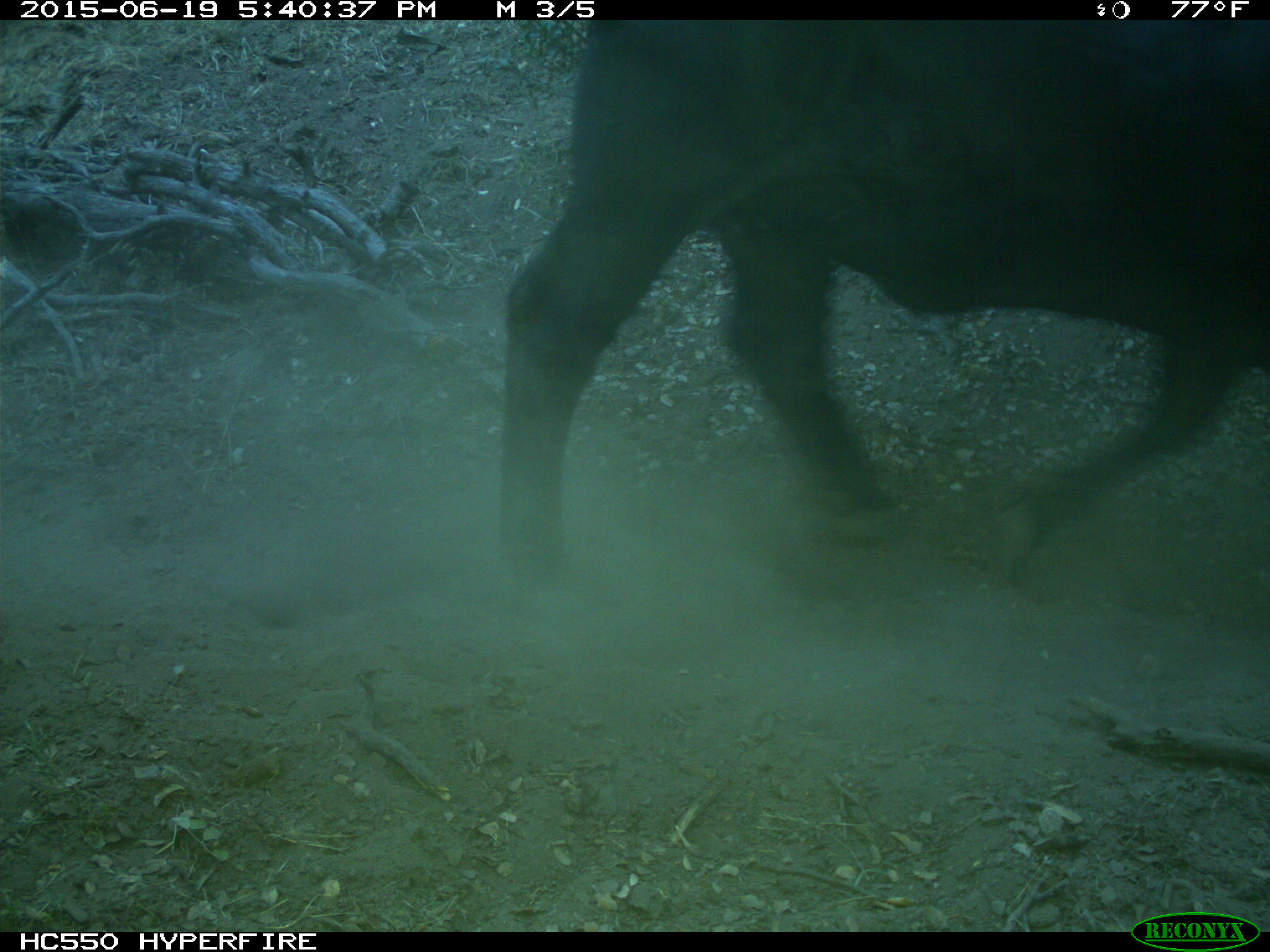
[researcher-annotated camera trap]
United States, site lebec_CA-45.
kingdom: Animalia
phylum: Chordata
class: Mammalia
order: Artiodactyla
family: Bovidae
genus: Bos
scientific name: Bos taurus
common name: domestic cow